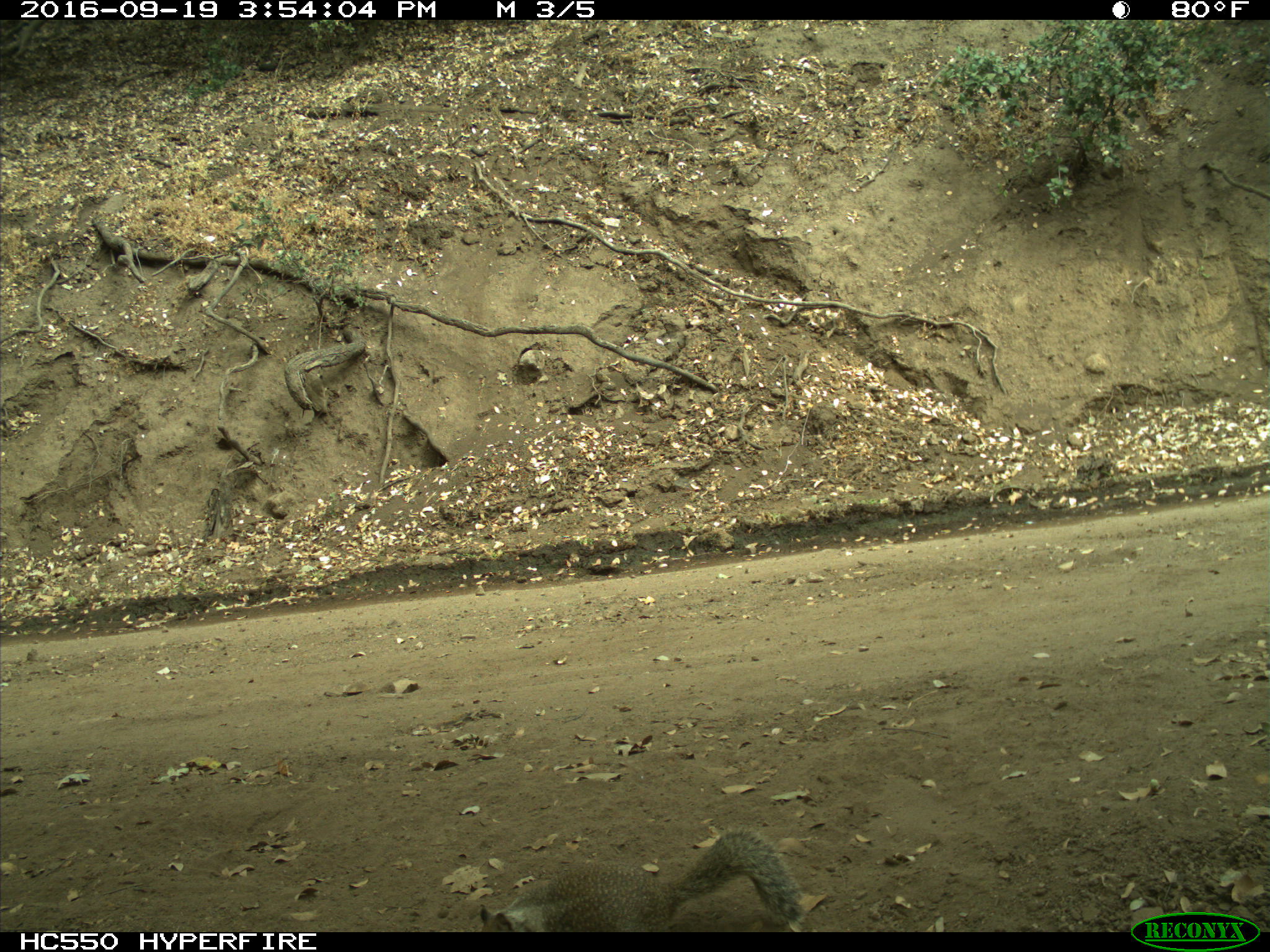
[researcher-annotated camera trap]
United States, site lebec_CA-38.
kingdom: Animalia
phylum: Chordata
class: Mammalia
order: Rodentia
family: Sciuridae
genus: Otospermophilus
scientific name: Otospermophilus beecheyi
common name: california ground squirrel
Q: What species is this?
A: Otospermophilus beecheyi (california ground squirrel).